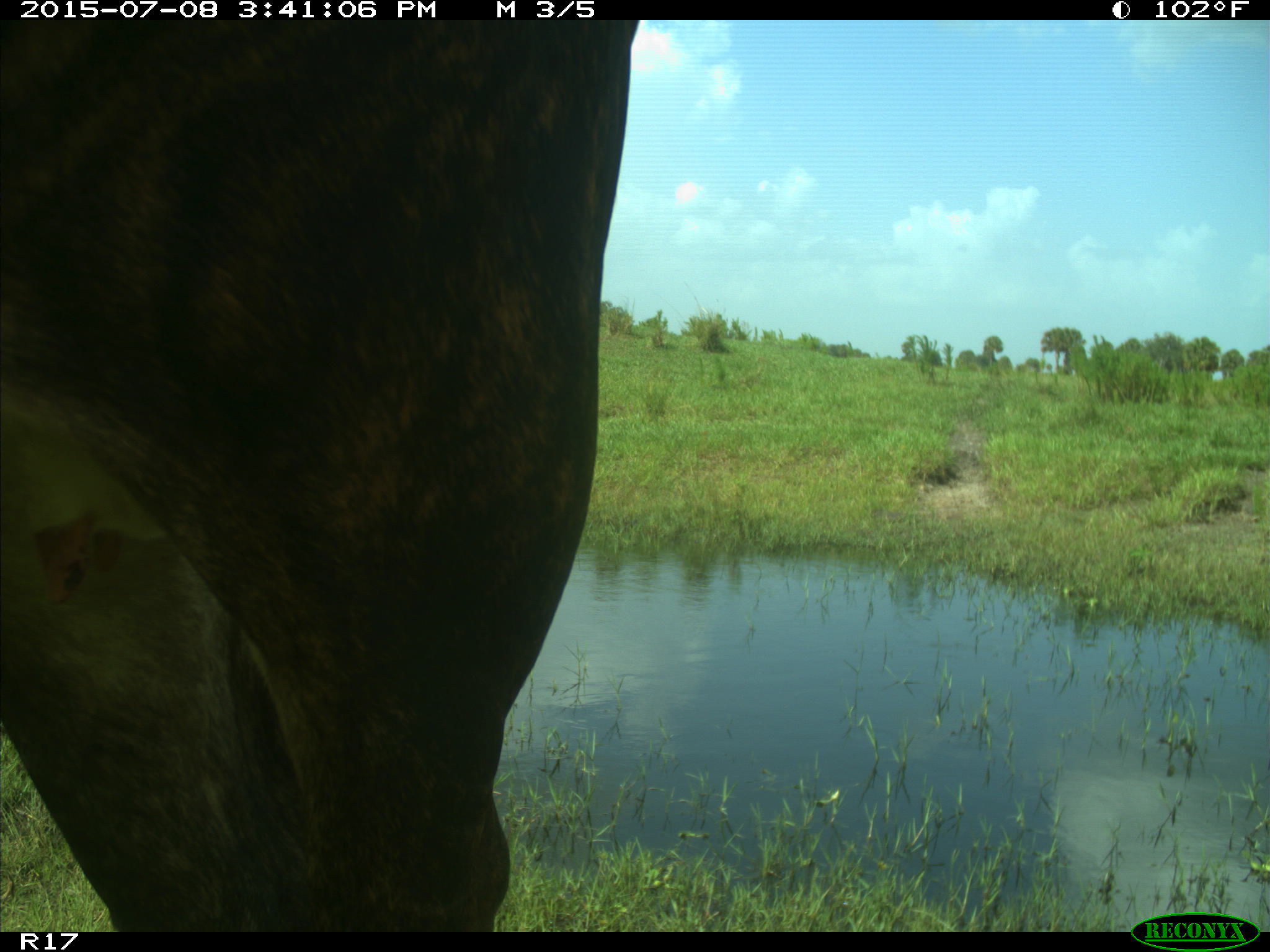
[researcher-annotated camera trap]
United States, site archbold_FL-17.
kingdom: Animalia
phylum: Chordata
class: Mammalia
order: Artiodactyla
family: Bovidae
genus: Bos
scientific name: Bos taurus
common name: domestic cow